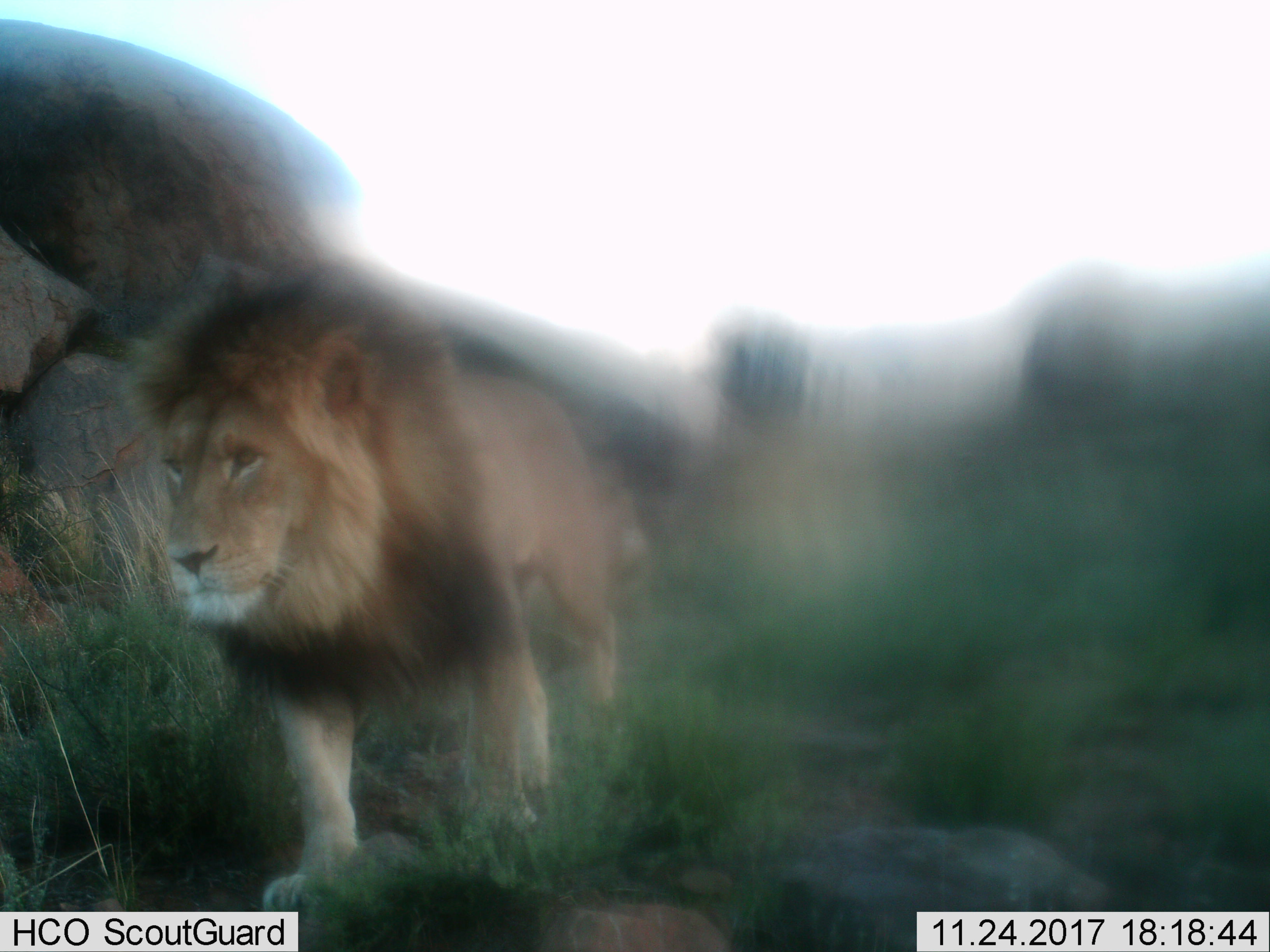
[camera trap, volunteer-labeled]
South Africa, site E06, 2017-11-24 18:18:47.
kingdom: Animalia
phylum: Chordata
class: Mammalia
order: Carnivora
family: Felidae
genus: Panthera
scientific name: Panthera leo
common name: male lion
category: lionmale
Lionmale (male lion) (Panthera leo), count 1. Behavior (volunteer vote fractions): standing 0%, resting 0%, moving 100%, interacting 0%. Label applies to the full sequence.